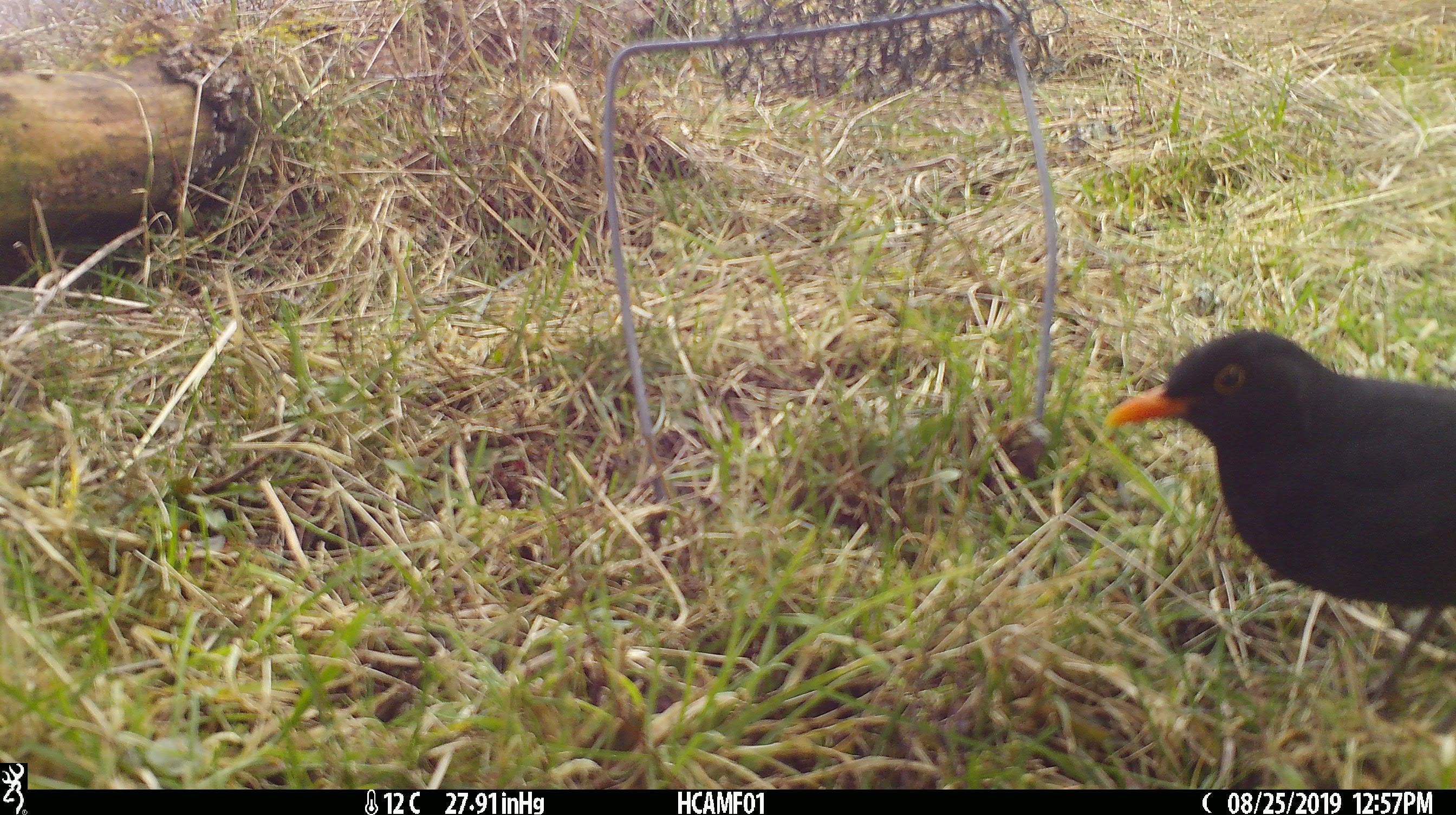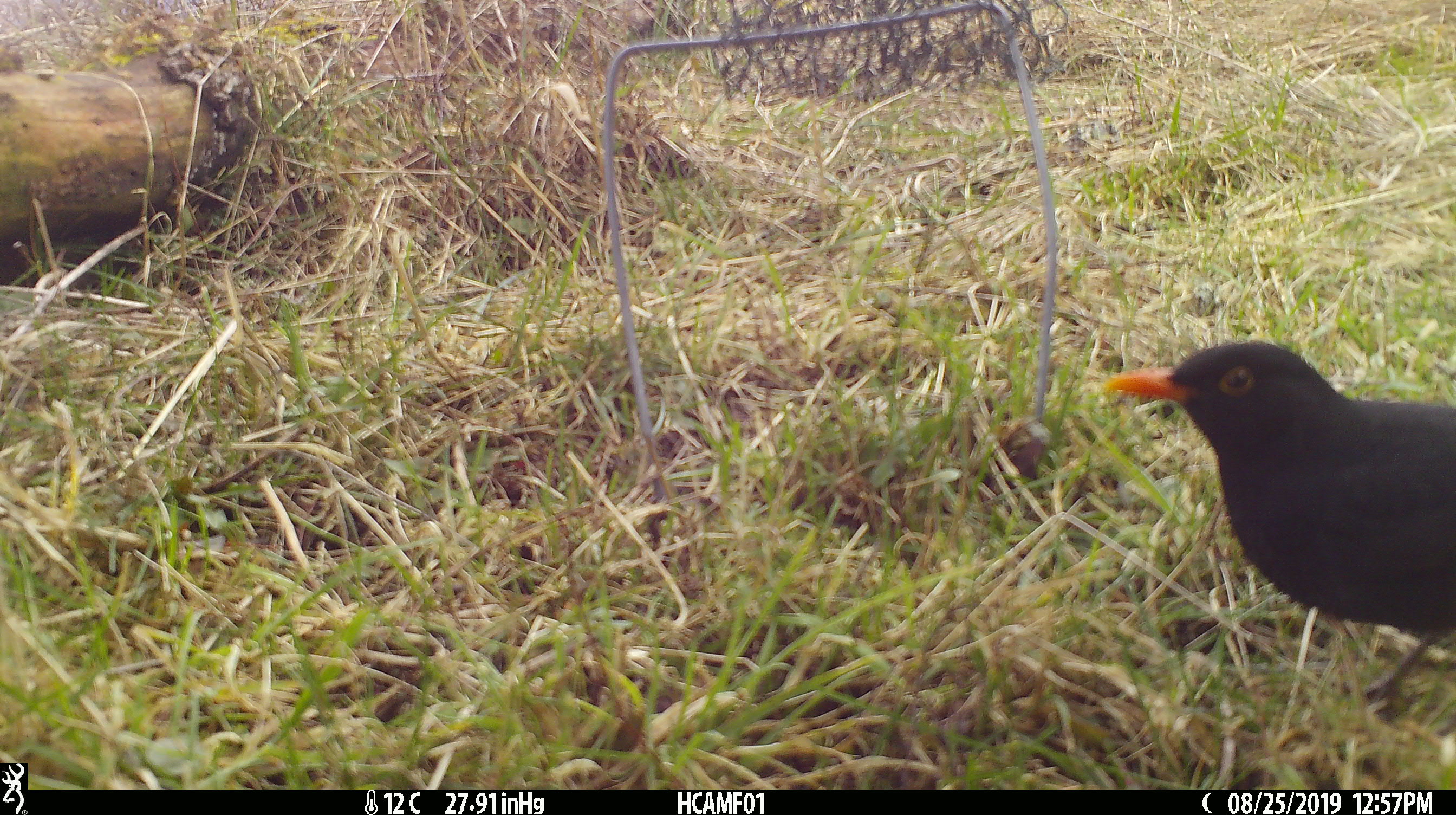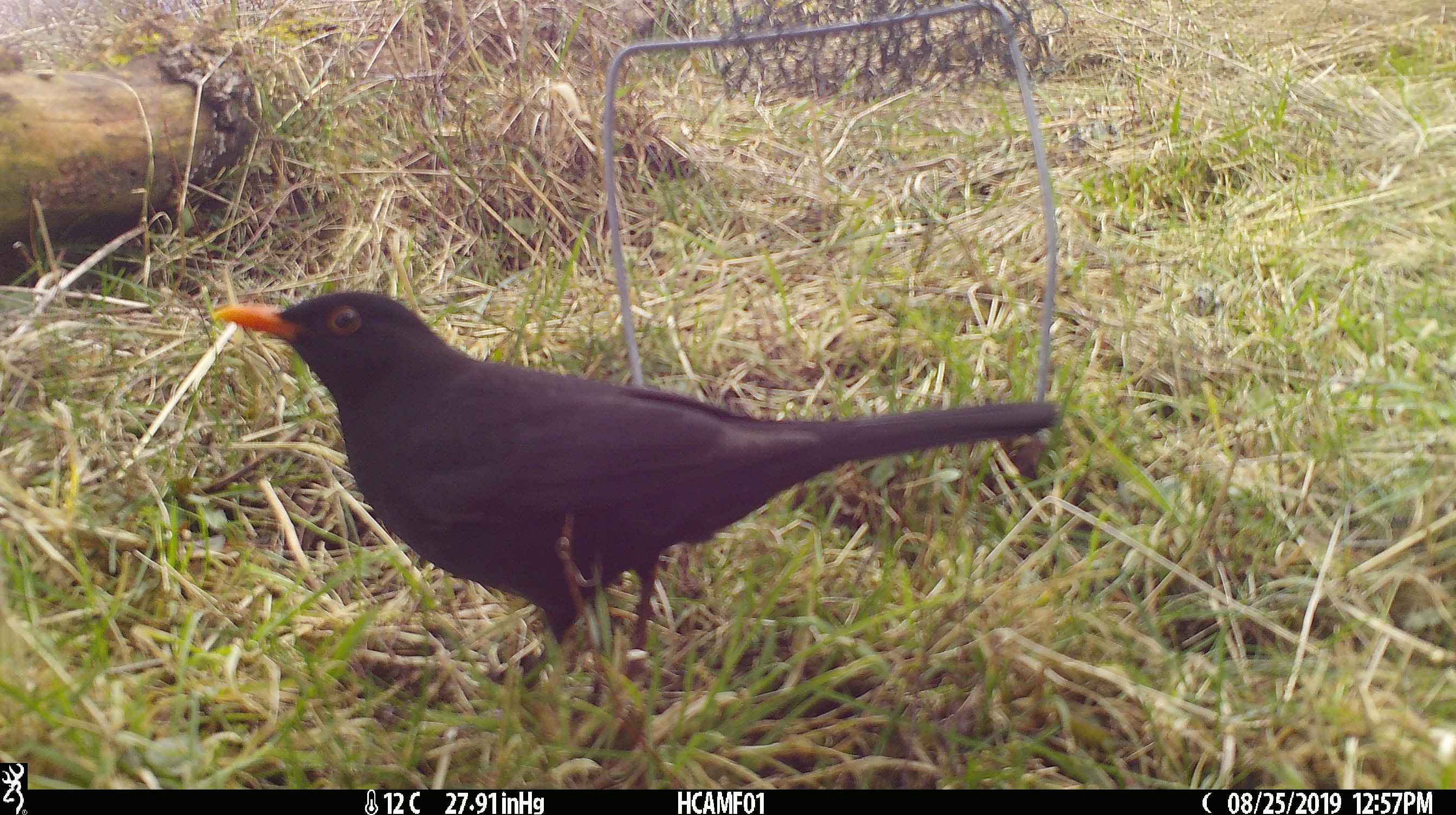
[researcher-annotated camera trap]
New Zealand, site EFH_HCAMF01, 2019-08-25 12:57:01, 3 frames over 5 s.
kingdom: Animalia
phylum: Chordata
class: Aves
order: Passeriformes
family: Turdidae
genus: Turdus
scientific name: Turdus merula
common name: eurasian blackbird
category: blackbird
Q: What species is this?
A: Blackbird (eurasian blackbird) (Turdus merula).